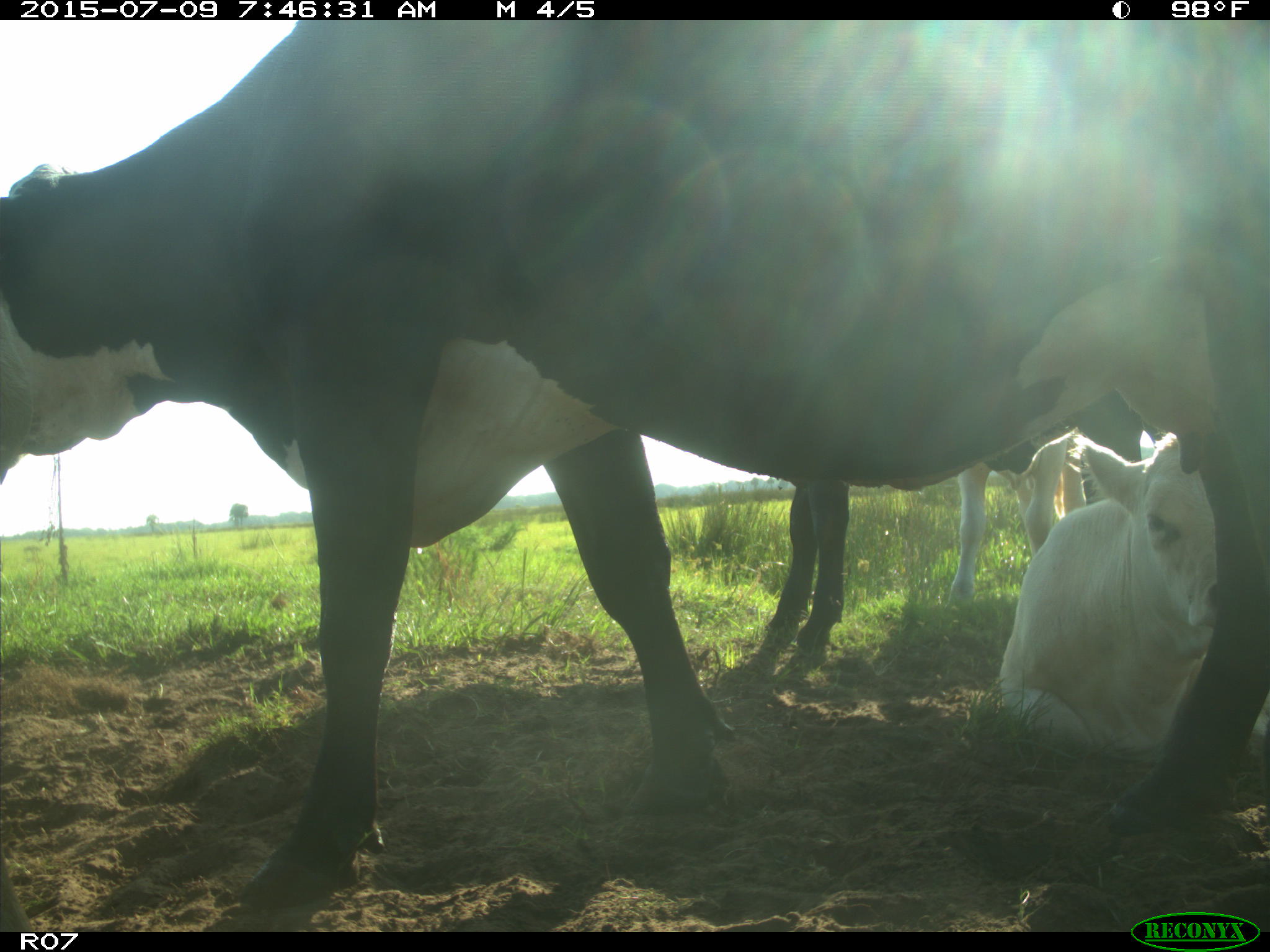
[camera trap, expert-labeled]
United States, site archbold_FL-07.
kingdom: Animalia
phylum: Chordata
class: Mammalia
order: Artiodactyla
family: Bovidae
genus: Bos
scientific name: Bos taurus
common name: domestic cow